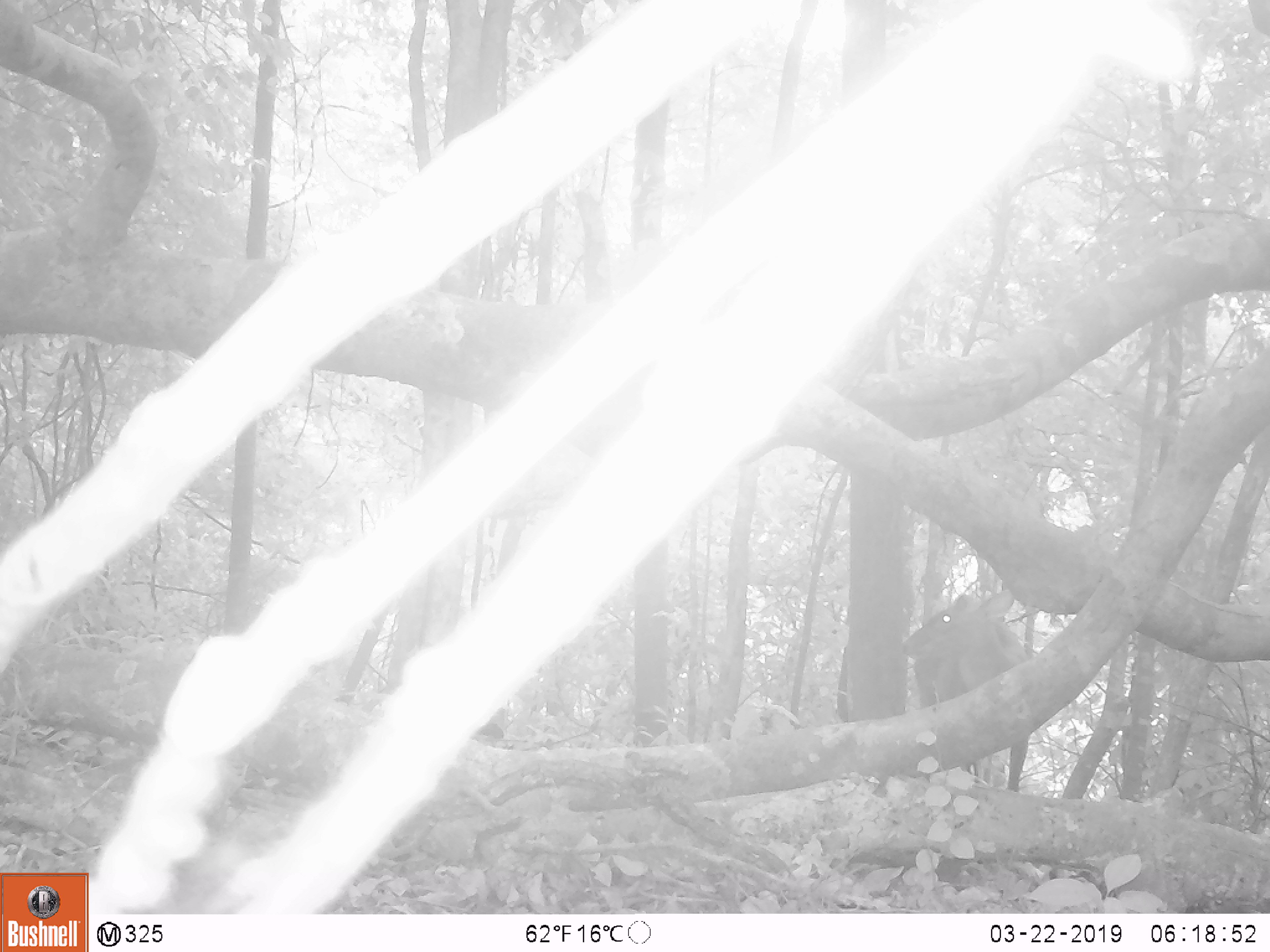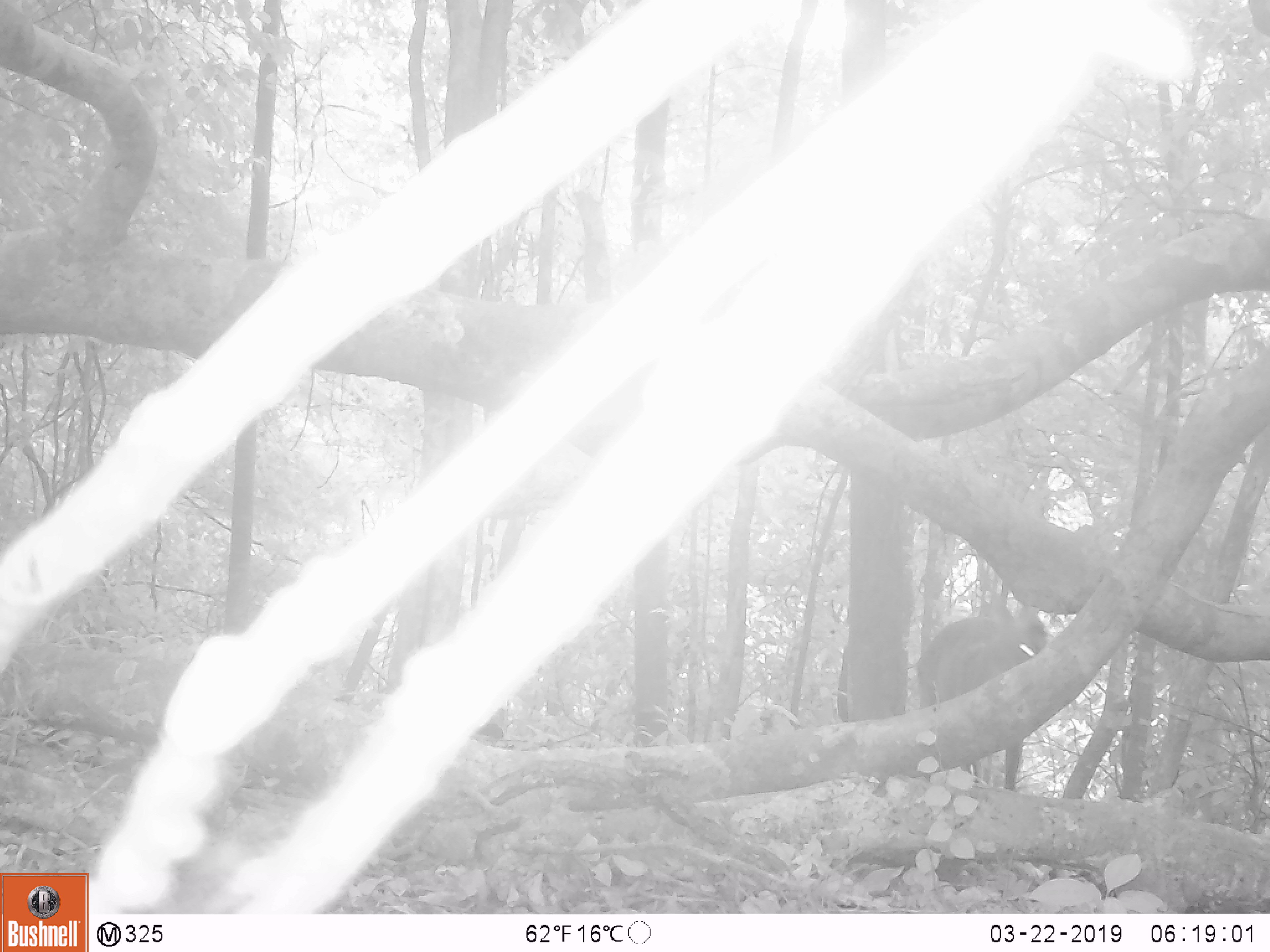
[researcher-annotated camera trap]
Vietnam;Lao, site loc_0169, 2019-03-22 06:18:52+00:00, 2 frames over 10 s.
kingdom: Animalia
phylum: Chordata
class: Mammalia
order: Artiodactyla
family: Cervidae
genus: Muntiacus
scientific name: Muntiacus rooseveltorum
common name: roosevelt's muntjac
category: roosevelts muntjac group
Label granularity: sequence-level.